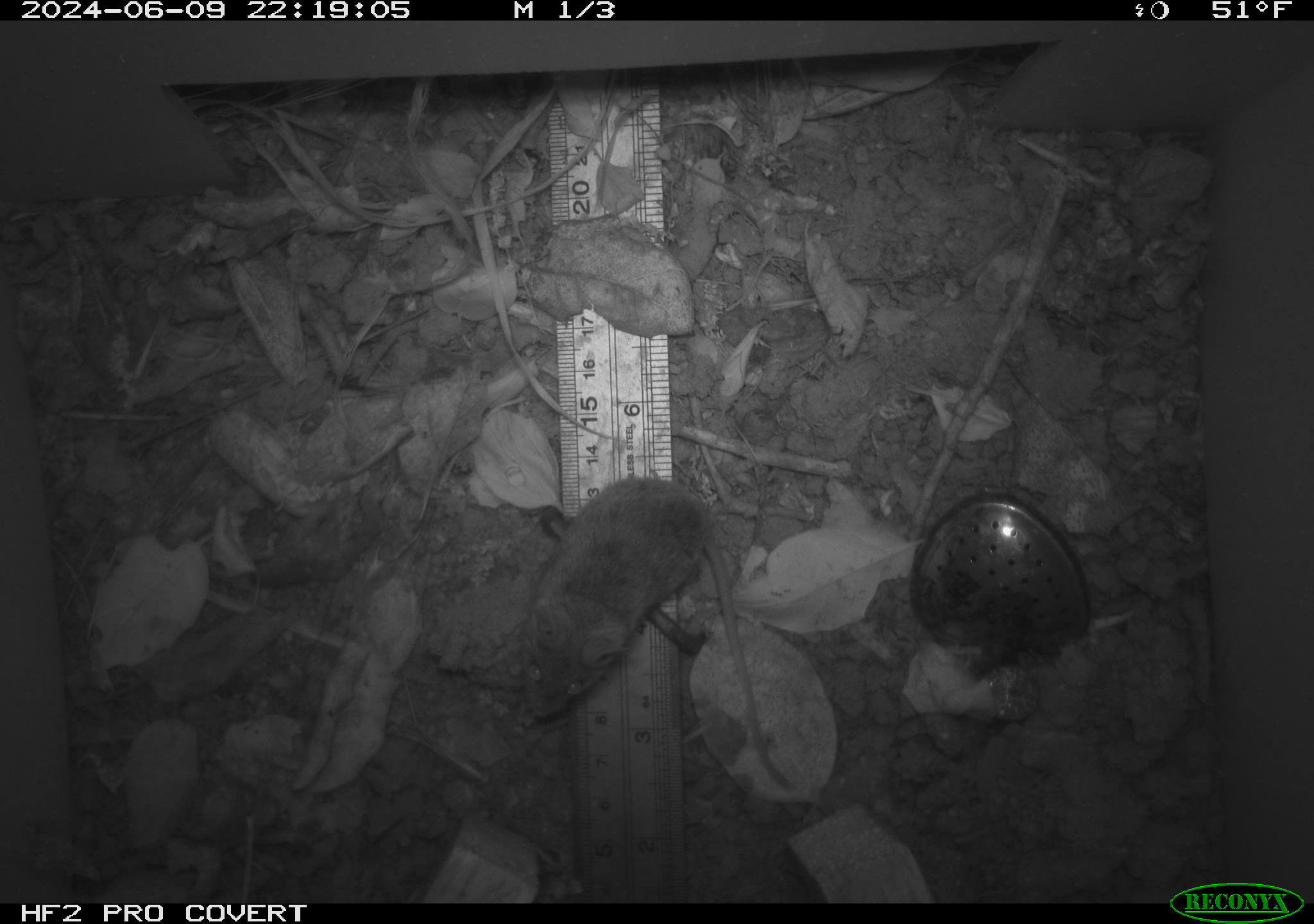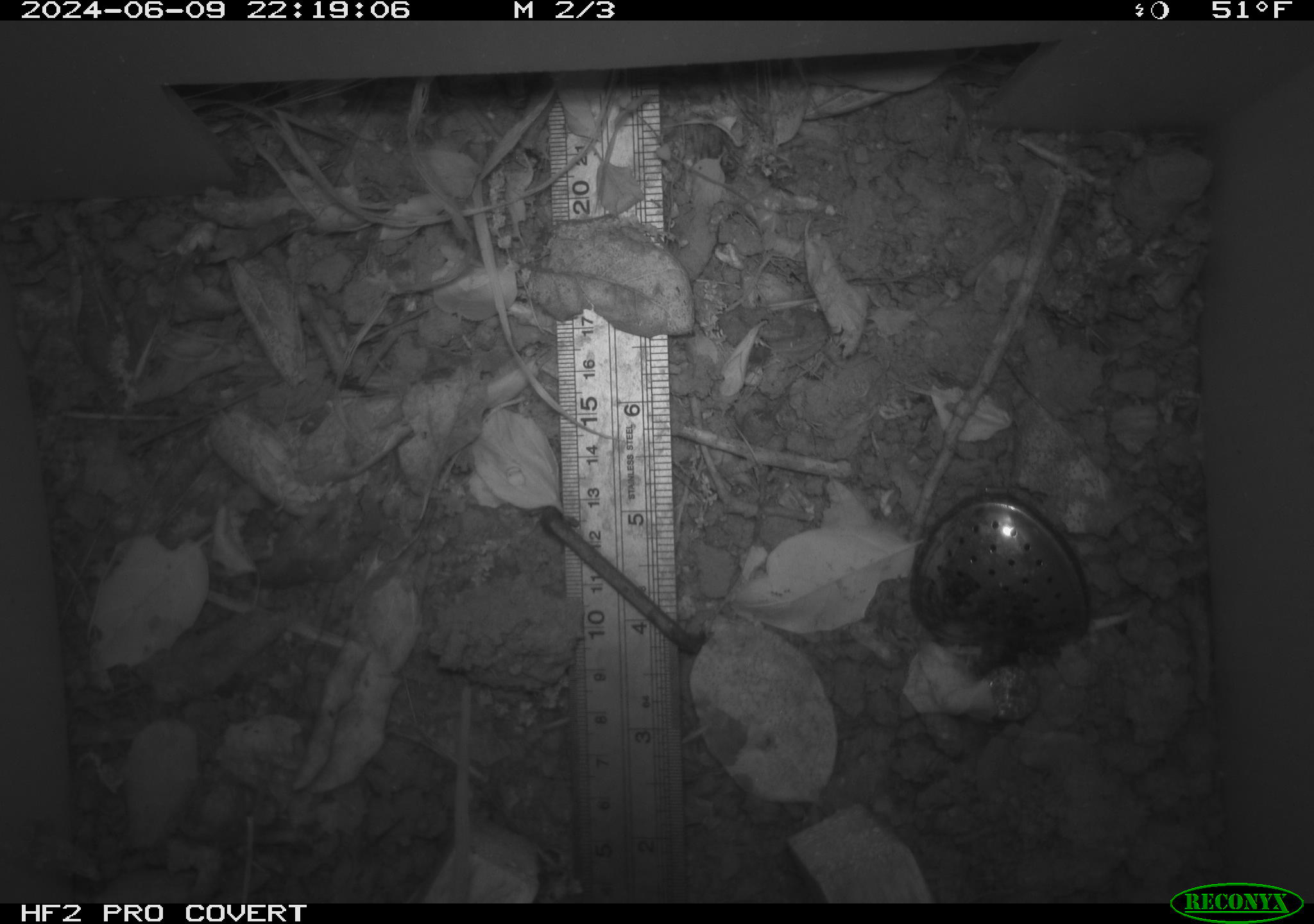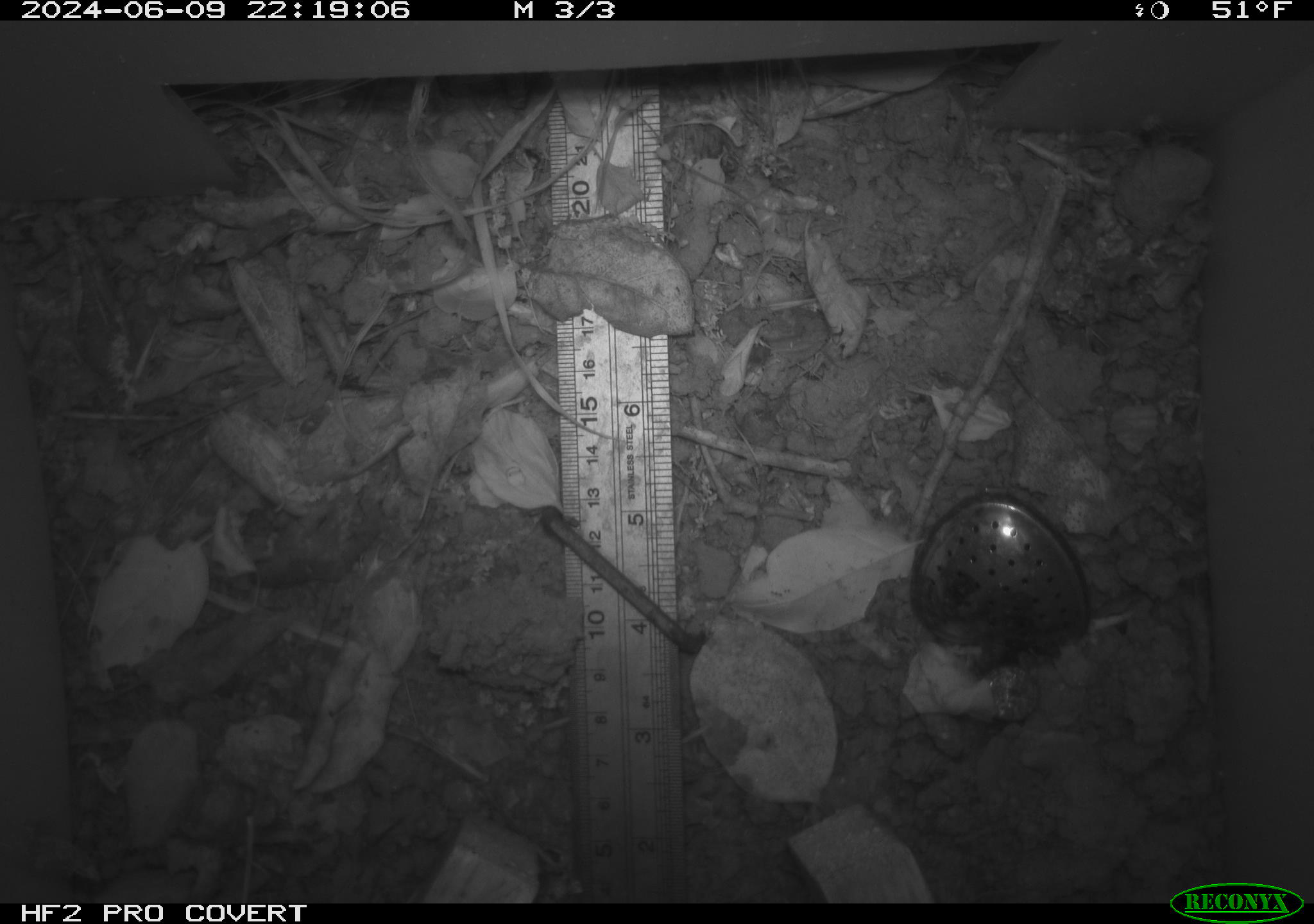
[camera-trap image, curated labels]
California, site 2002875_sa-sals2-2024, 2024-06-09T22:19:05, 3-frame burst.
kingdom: Animalia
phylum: Chordata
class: Mammalia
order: Rodentia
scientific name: Rodentia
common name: mouse species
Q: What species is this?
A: Mouse species (Rodentia).